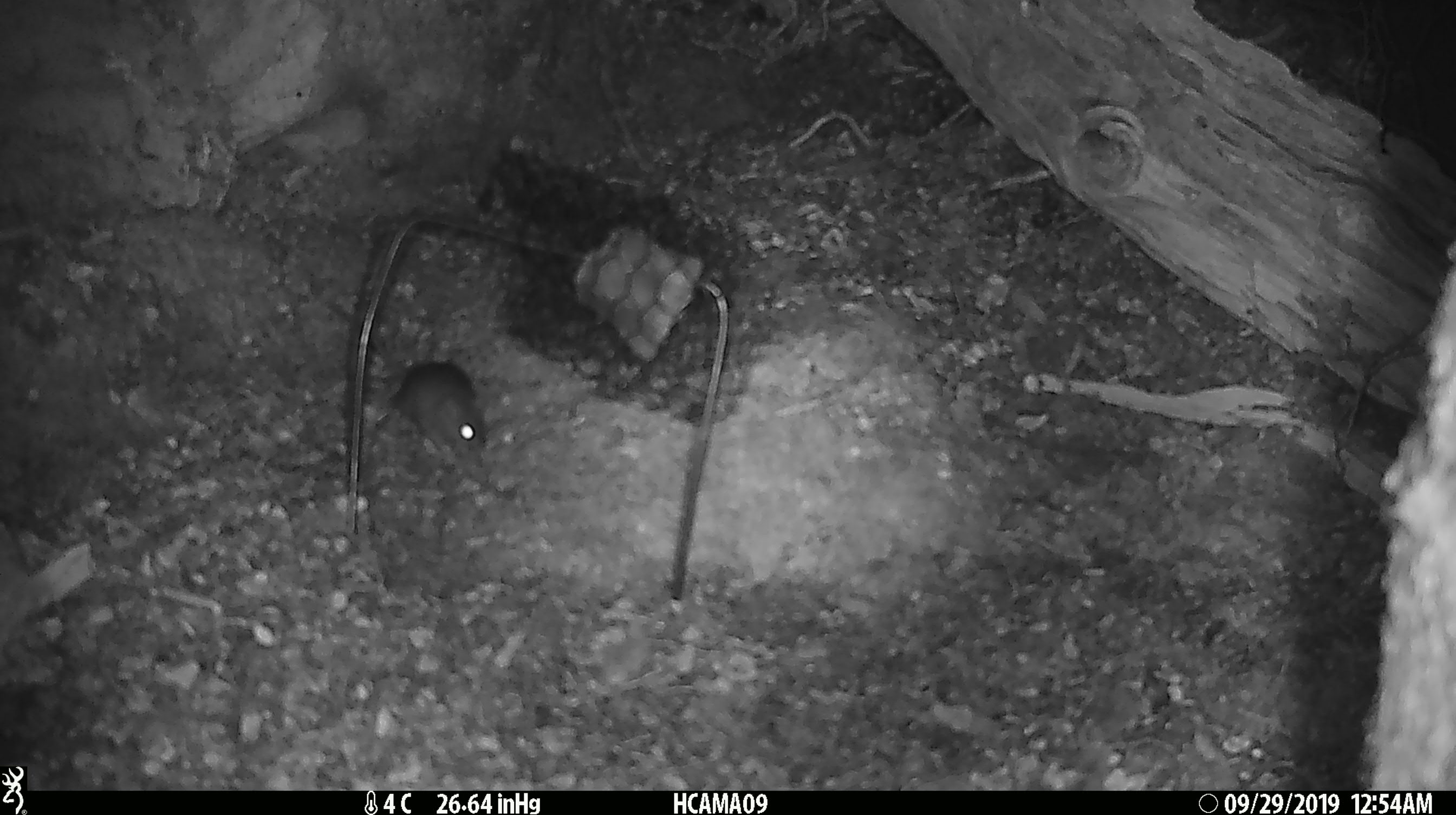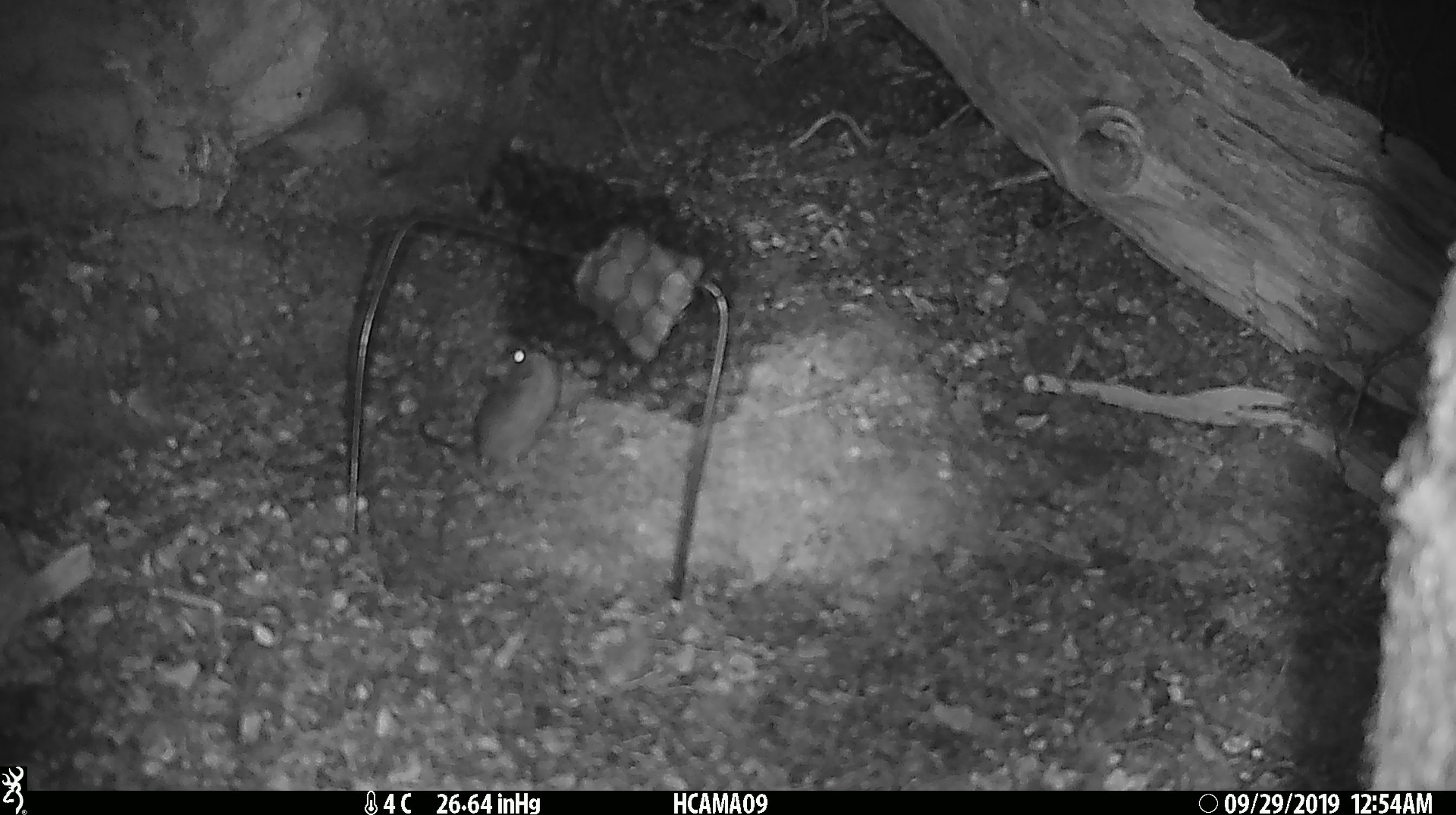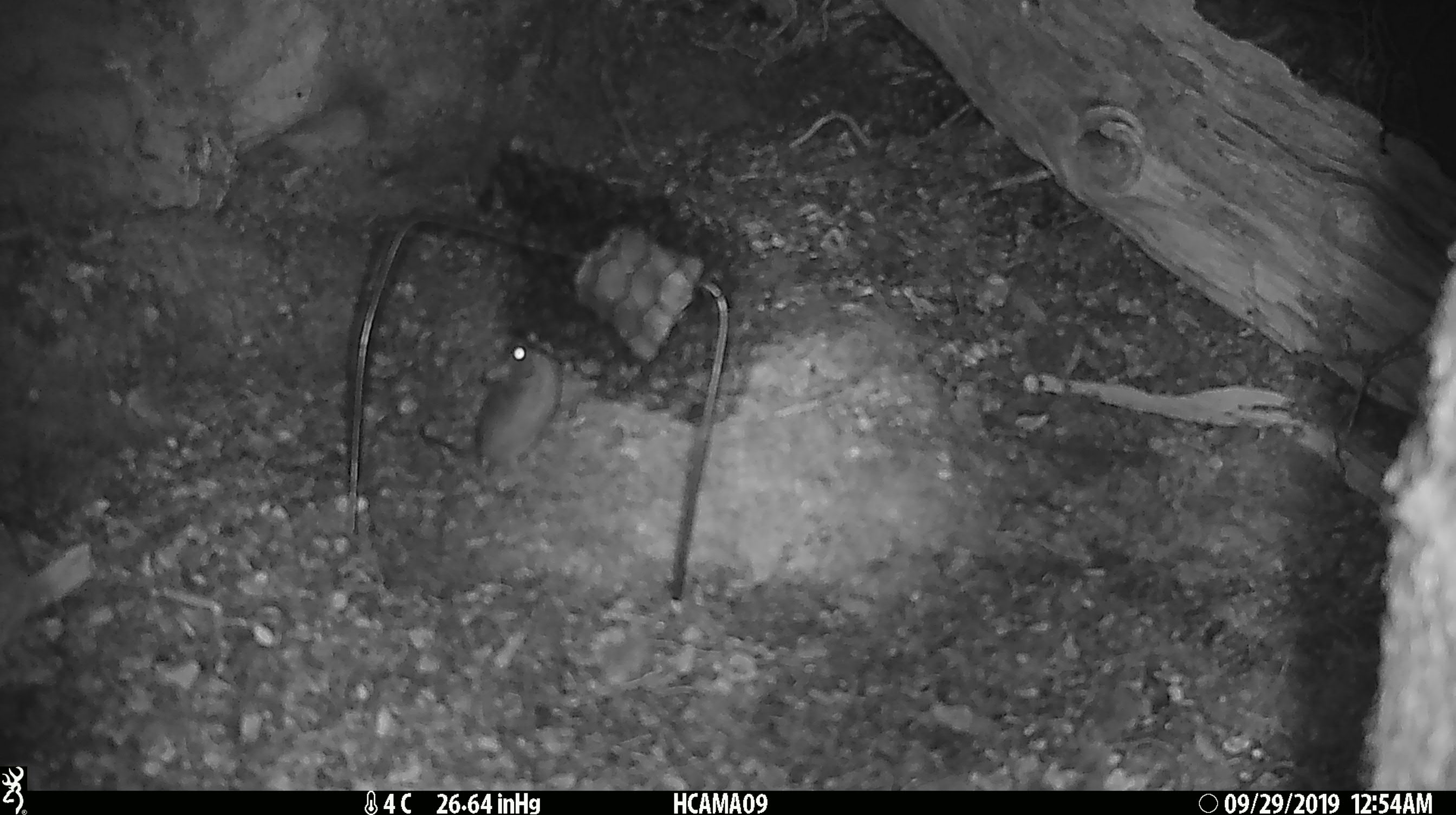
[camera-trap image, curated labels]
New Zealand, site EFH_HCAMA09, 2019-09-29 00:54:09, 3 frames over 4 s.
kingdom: Animalia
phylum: Chordata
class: Mammalia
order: Rodentia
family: Muridae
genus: Mus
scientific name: Mus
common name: mouse